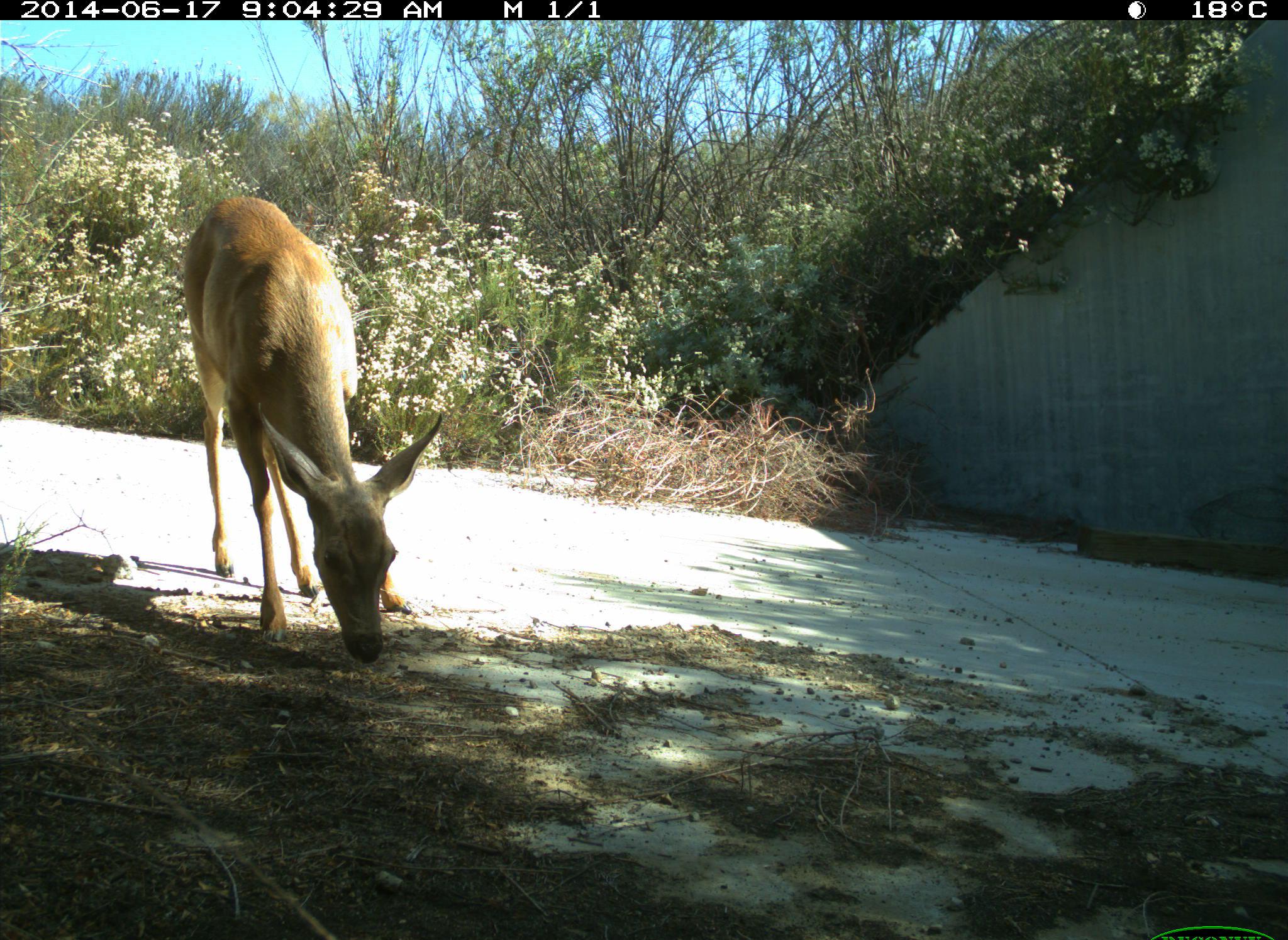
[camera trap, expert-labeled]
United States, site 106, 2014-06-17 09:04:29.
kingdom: Animalia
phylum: Chordata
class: Mammalia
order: Artiodactyla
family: Cervidae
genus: Odocoileus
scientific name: Odocoileus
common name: deer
Deer (Odocoileus).